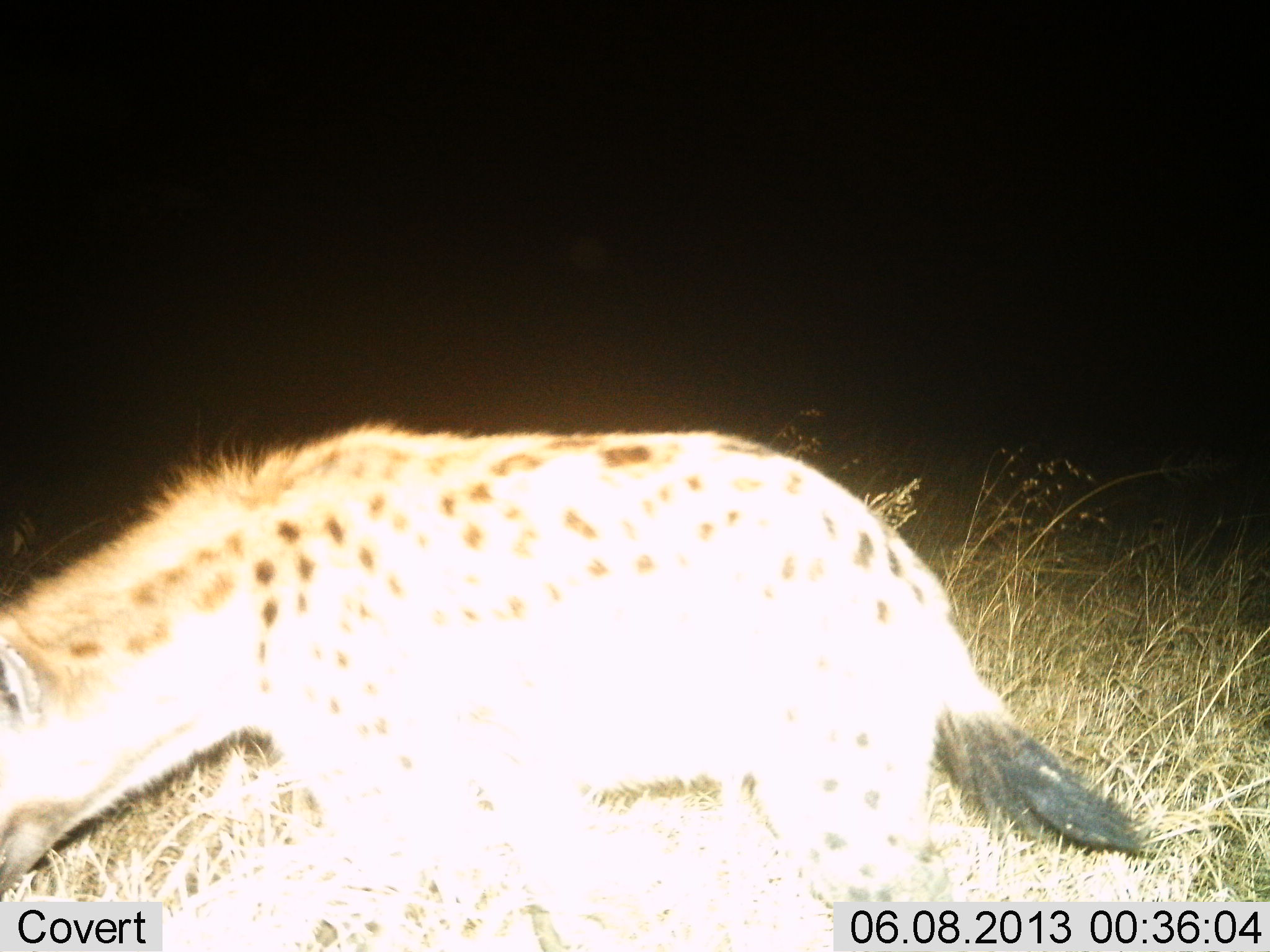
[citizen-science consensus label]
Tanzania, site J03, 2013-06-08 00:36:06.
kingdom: Animalia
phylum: Chordata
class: Mammalia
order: Carnivora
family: Hyaenidae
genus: Crocuta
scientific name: Crocuta crocuta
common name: spotted hyena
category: hyenaspotted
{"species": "hyenaspotted (spotted hyena) (Crocuta crocuta)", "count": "1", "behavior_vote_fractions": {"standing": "60%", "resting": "0%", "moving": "50%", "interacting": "0%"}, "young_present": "0%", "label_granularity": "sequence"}